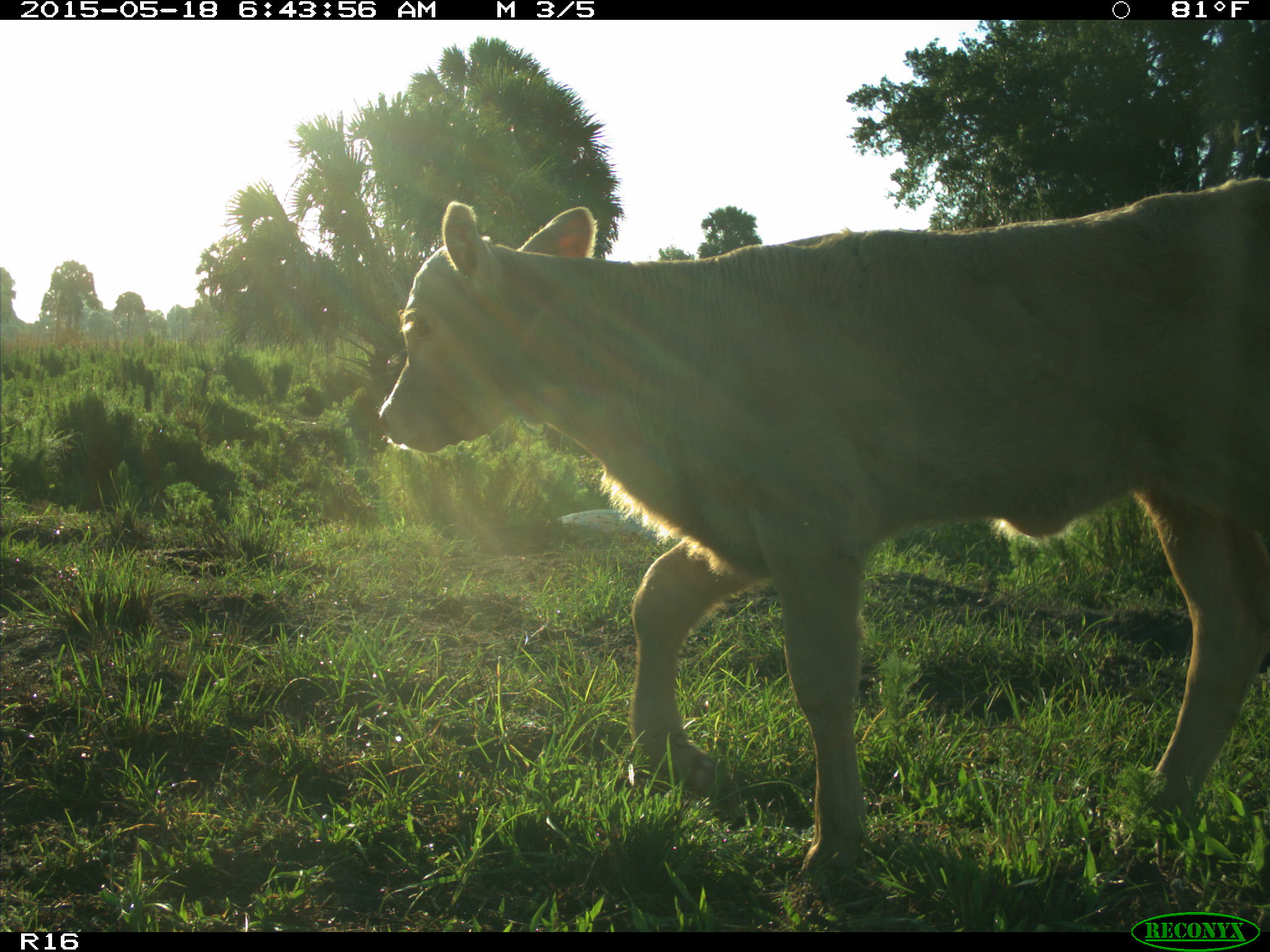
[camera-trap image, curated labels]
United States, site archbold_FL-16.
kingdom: Animalia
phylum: Chordata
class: Mammalia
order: Artiodactyla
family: Bovidae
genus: Bos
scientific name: Bos taurus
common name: domestic cow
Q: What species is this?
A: Bos taurus (domestic cow).